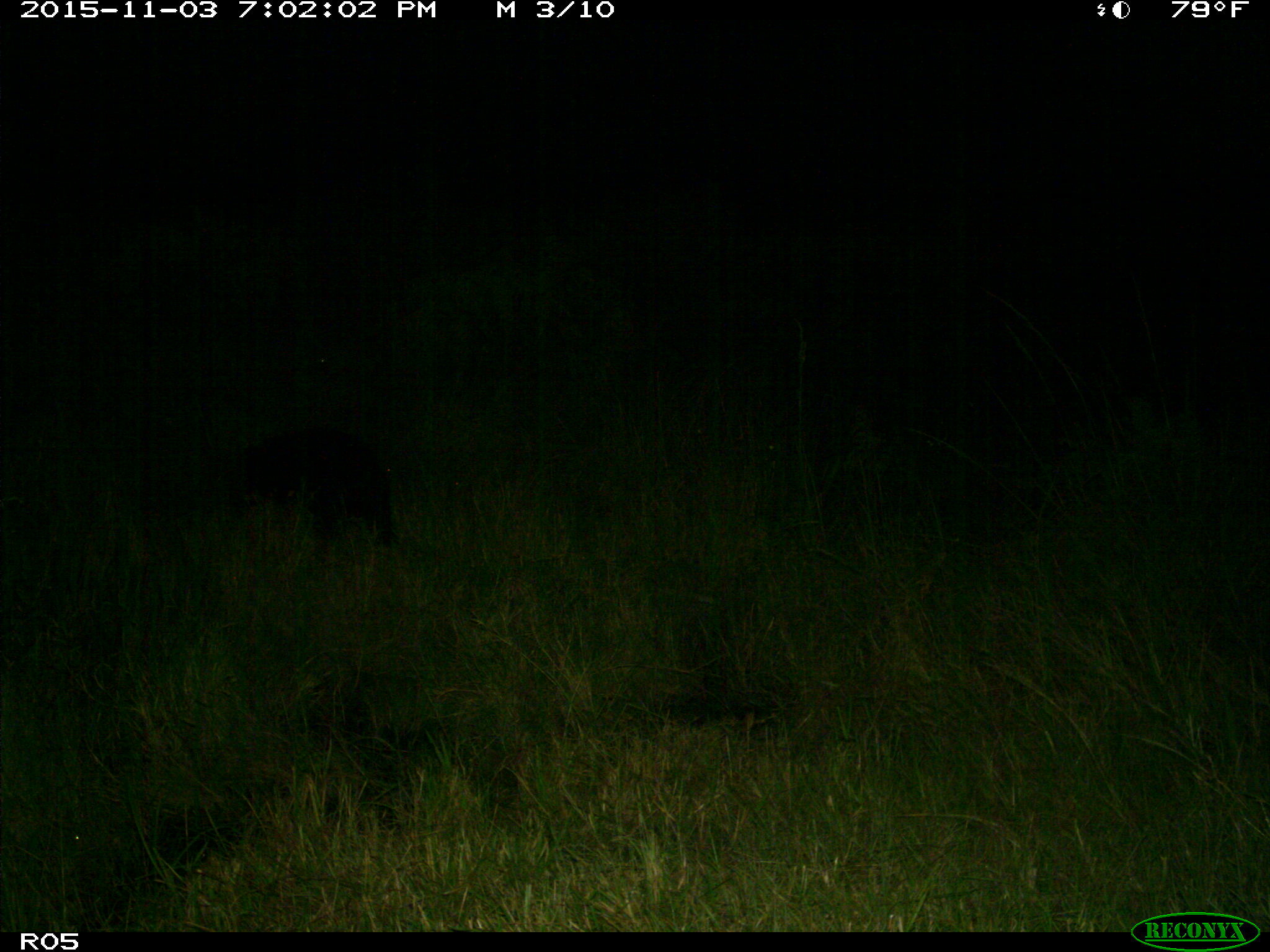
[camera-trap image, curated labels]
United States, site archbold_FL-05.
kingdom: Animalia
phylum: Chordata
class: Mammalia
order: Artiodactyla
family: Suidae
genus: Sus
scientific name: Sus scrofa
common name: wild boar